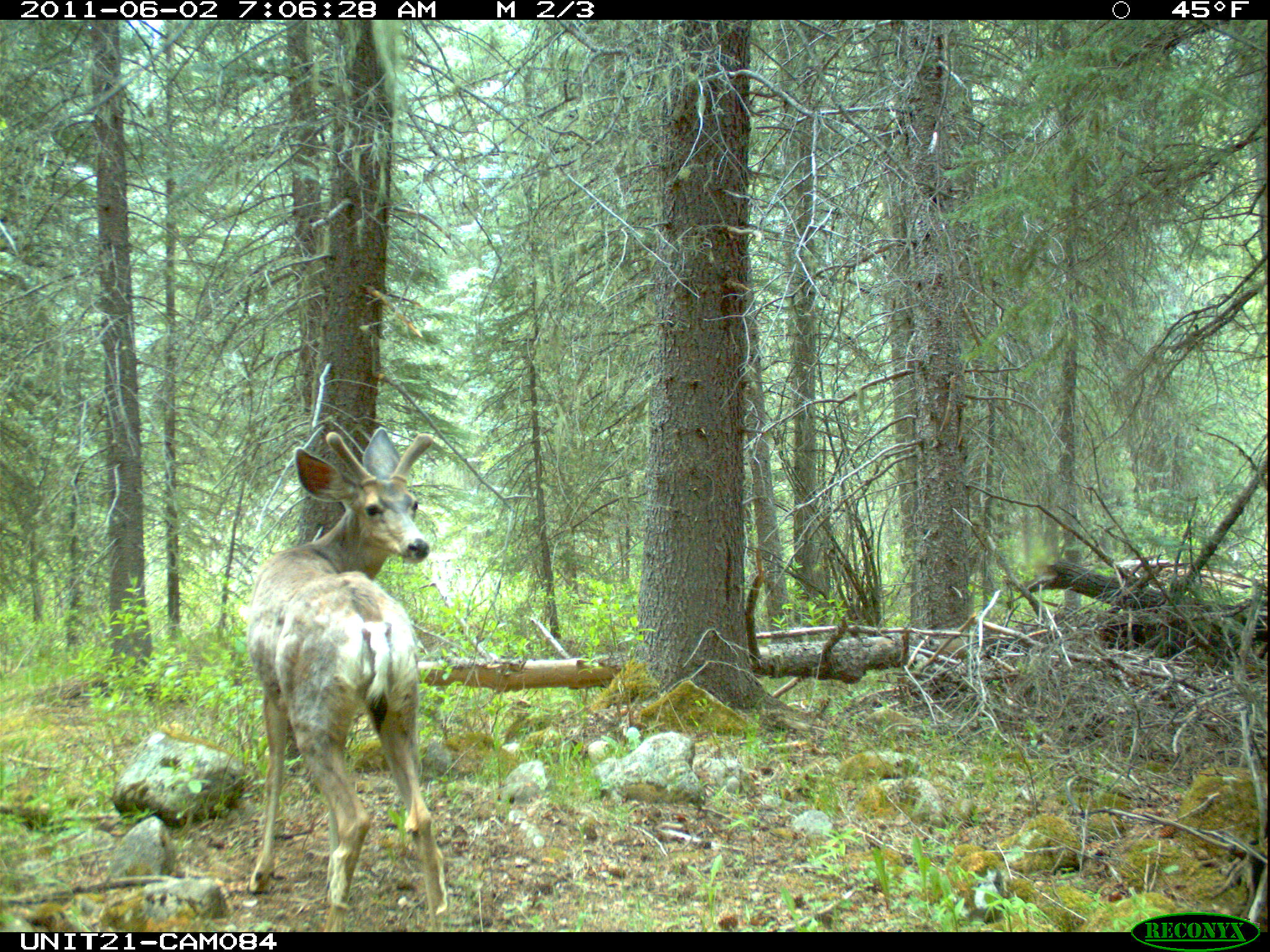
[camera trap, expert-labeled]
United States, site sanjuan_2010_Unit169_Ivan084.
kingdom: Animalia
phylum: Chordata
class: Mammalia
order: Artiodactyla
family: Cervidae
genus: Odocoileus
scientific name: Odocoileus hemionus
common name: mule deer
Odocoileus hemionus (mule deer).